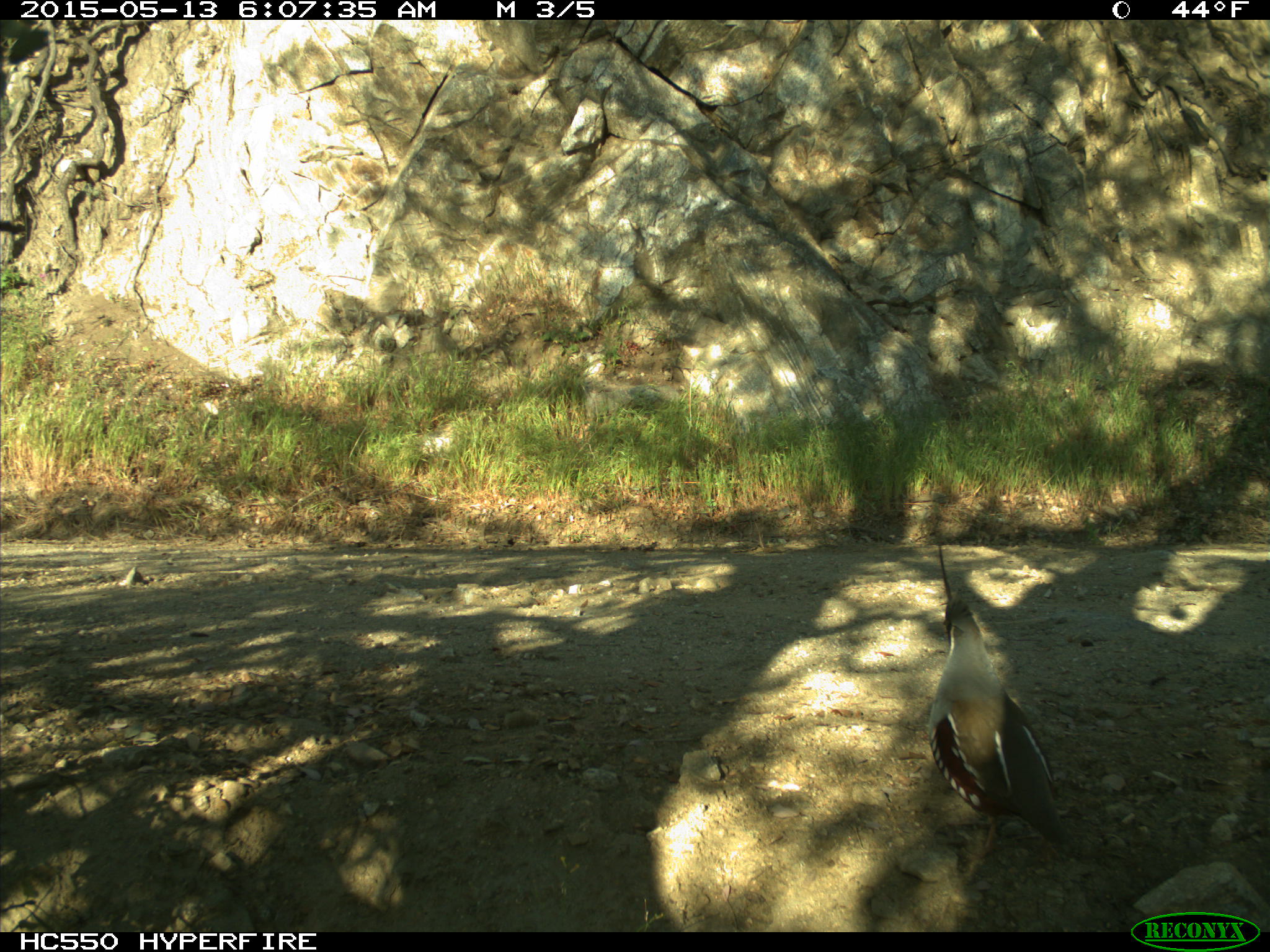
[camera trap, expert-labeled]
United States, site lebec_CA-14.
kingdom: Animalia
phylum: Chordata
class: Aves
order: Galliformes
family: Odontophoridae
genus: Callipepla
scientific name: Callipepla californica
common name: california quail